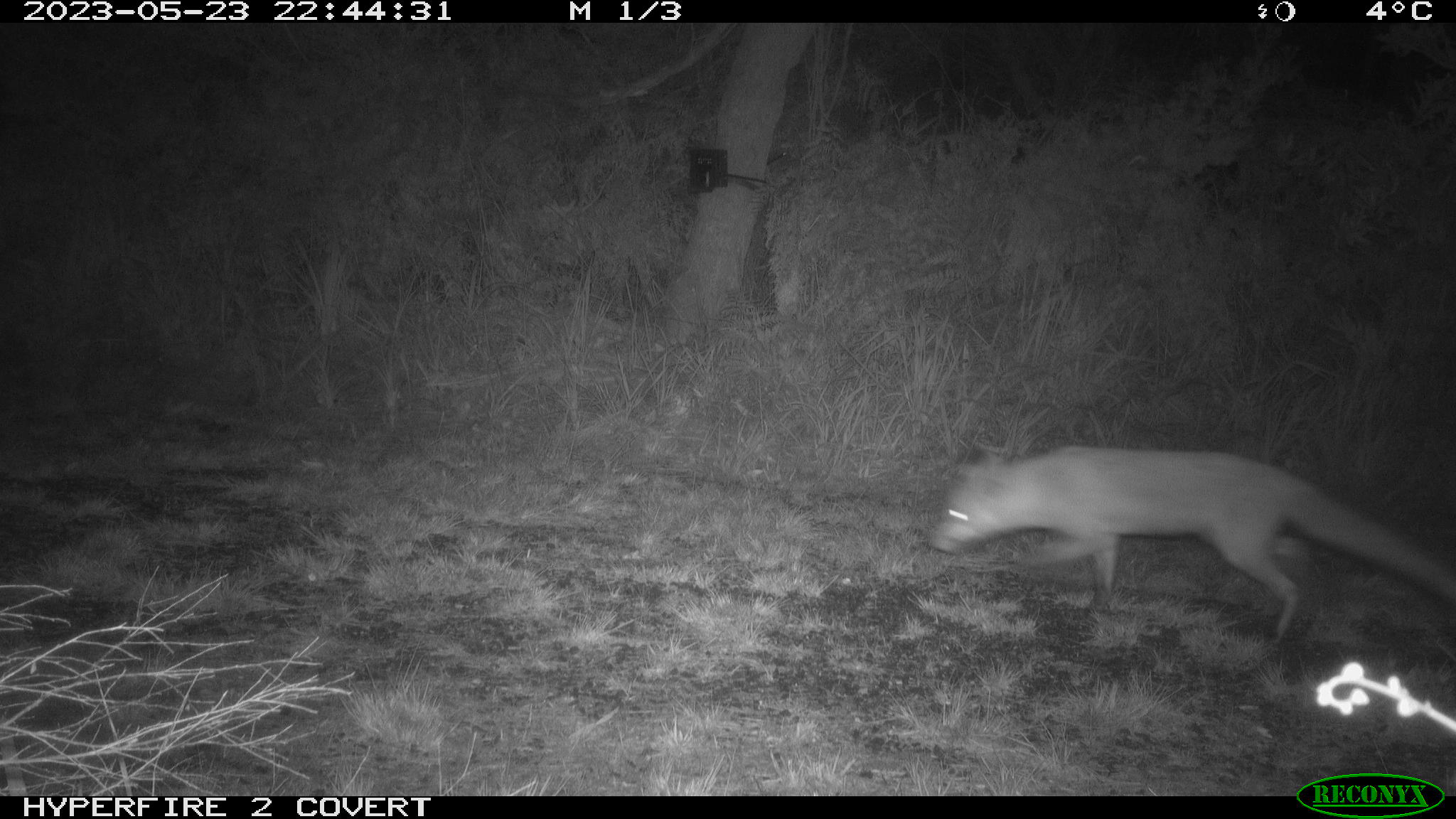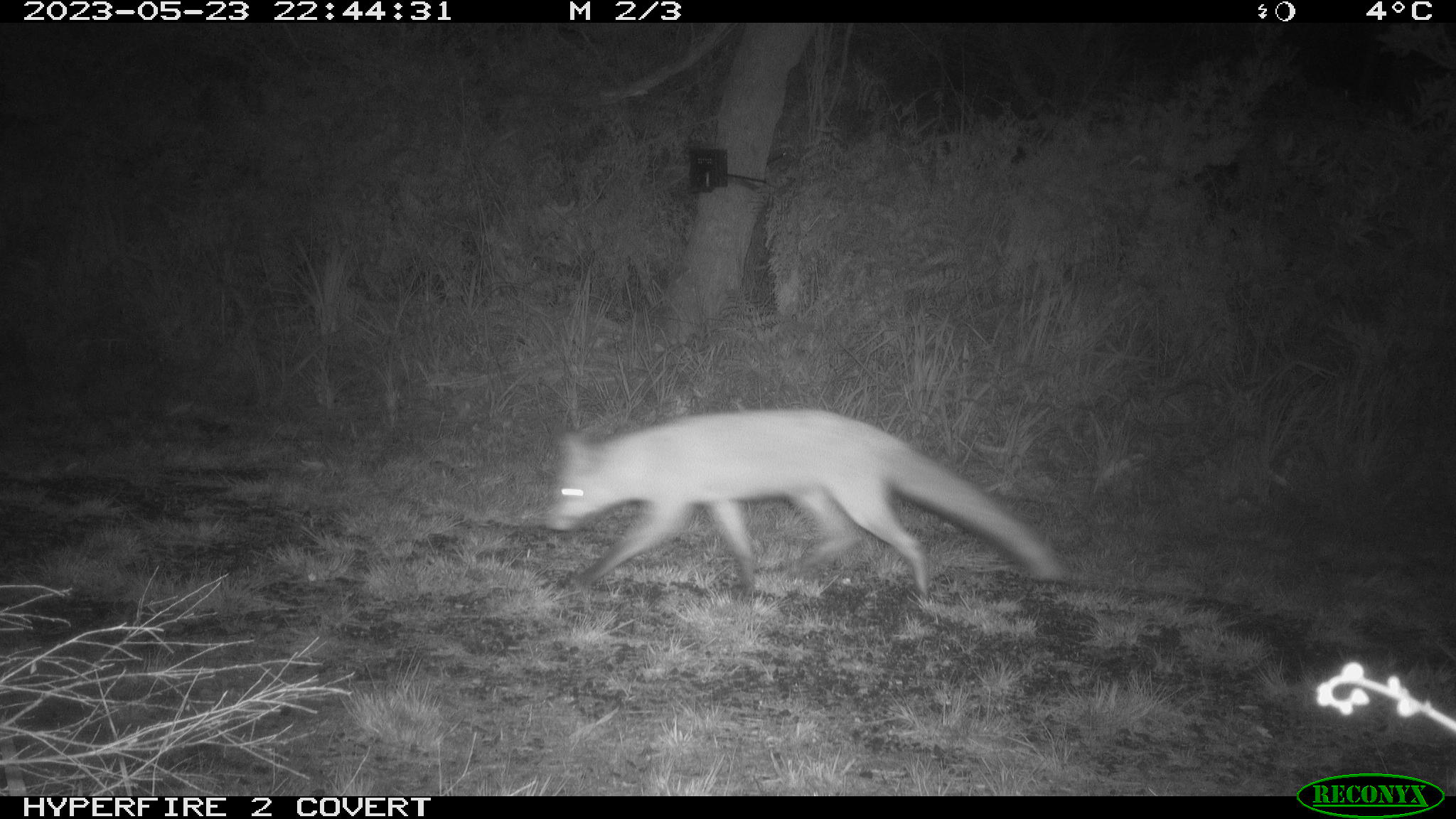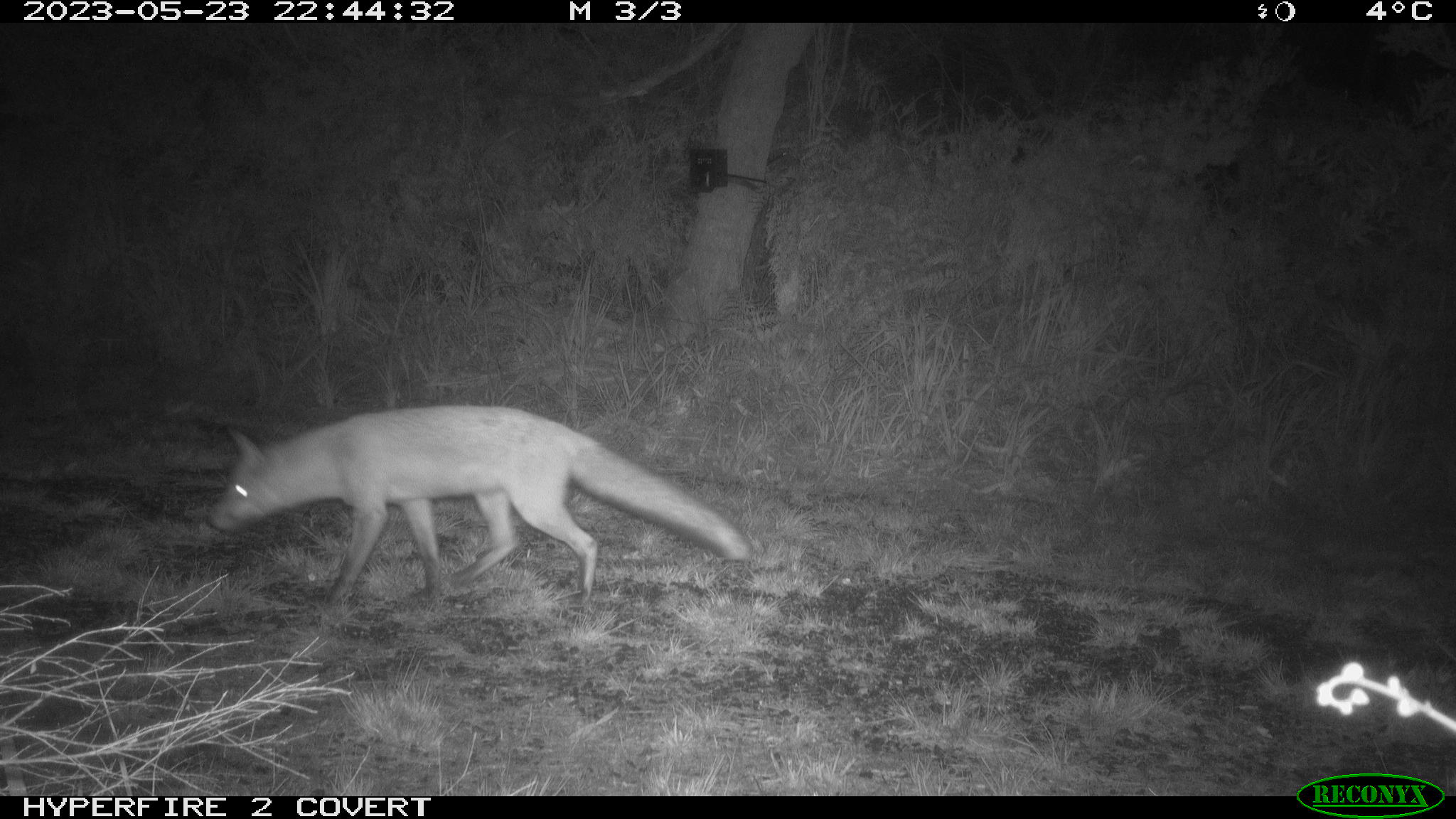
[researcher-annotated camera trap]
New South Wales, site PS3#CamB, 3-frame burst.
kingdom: Animalia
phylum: Chordata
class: Mammalia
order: Carnivora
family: Canidae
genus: Vulpes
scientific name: Vulpes vulpes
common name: red fox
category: fox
Fox (red fox) (Vulpes vulpes).